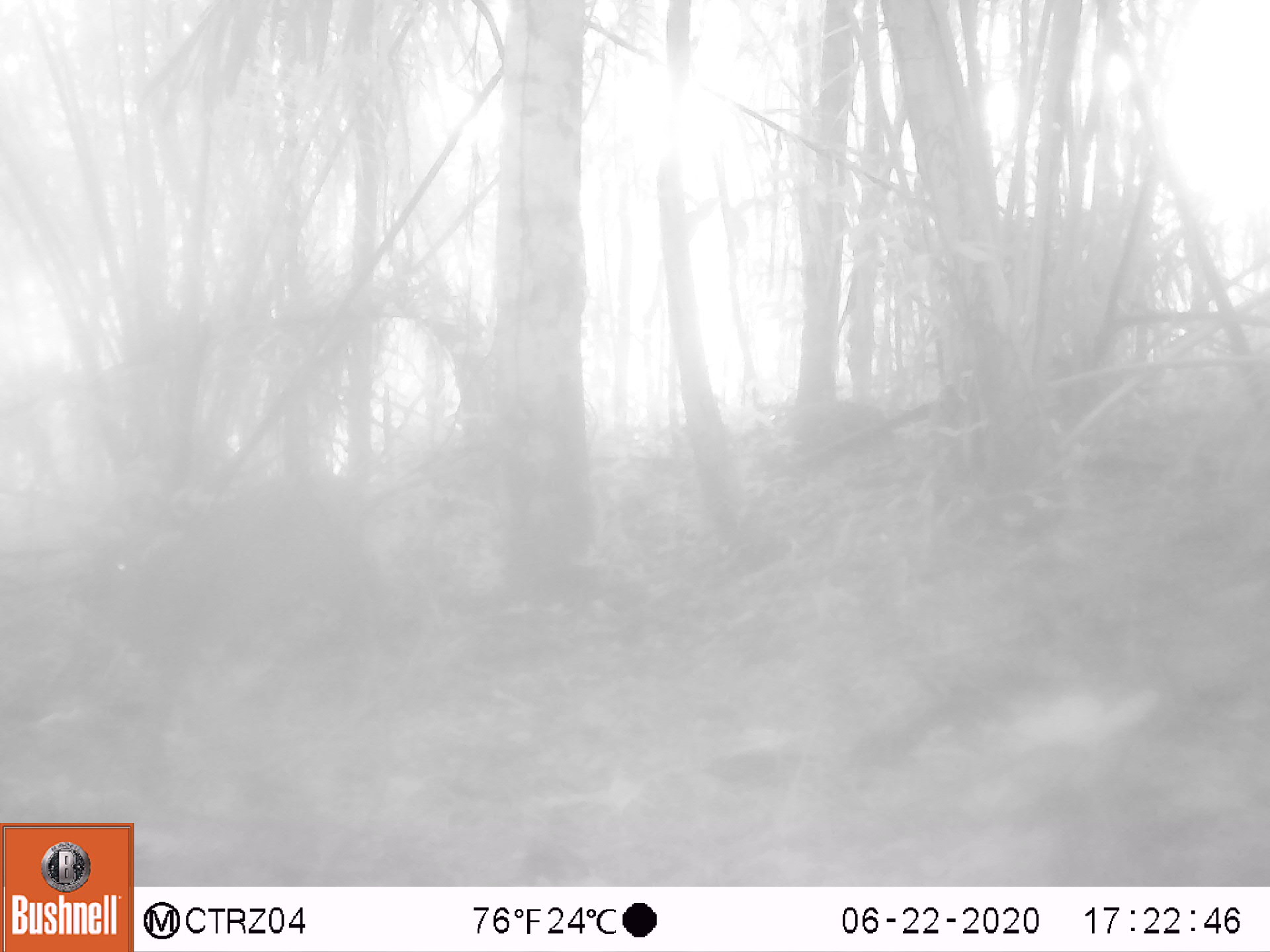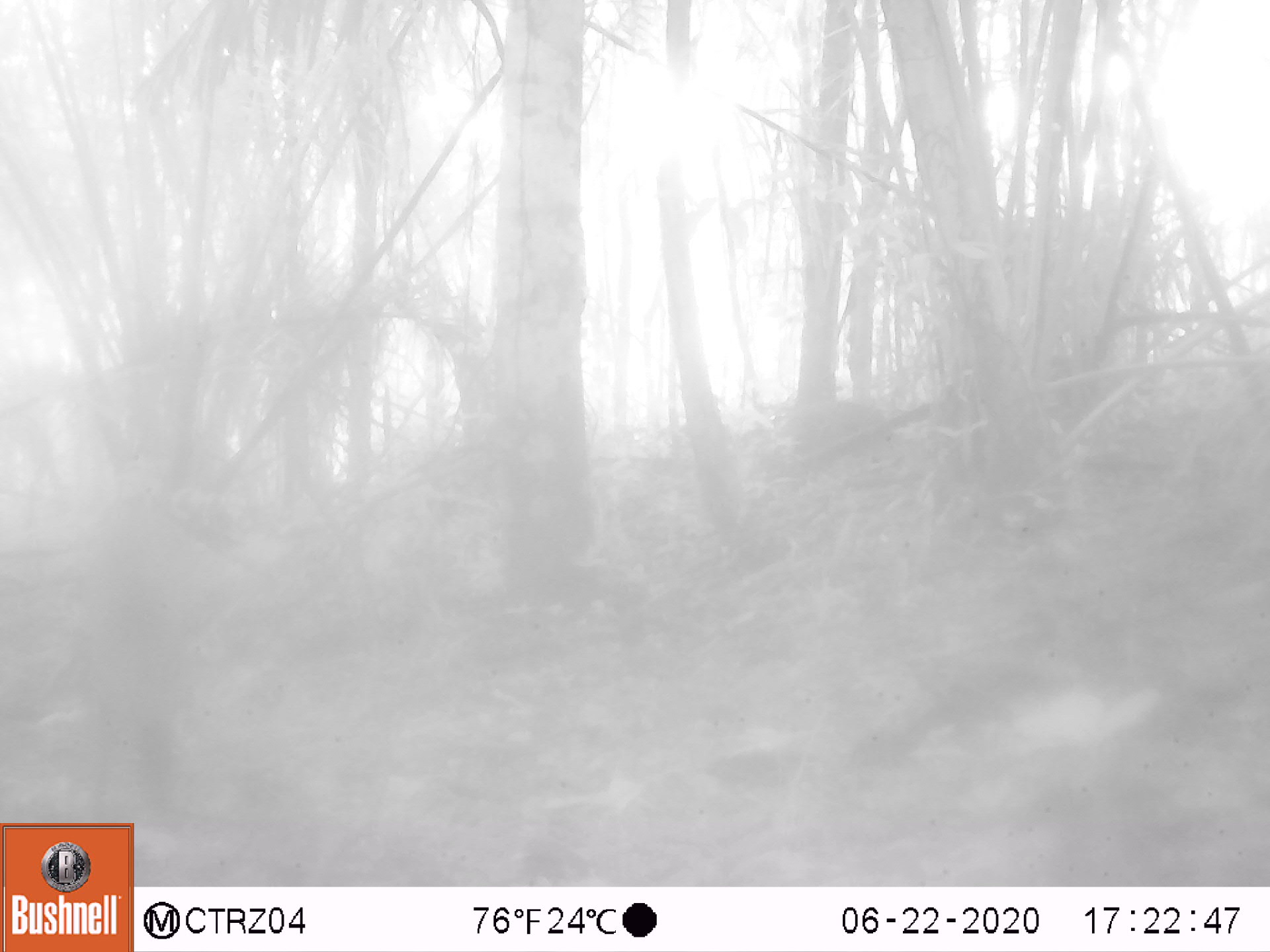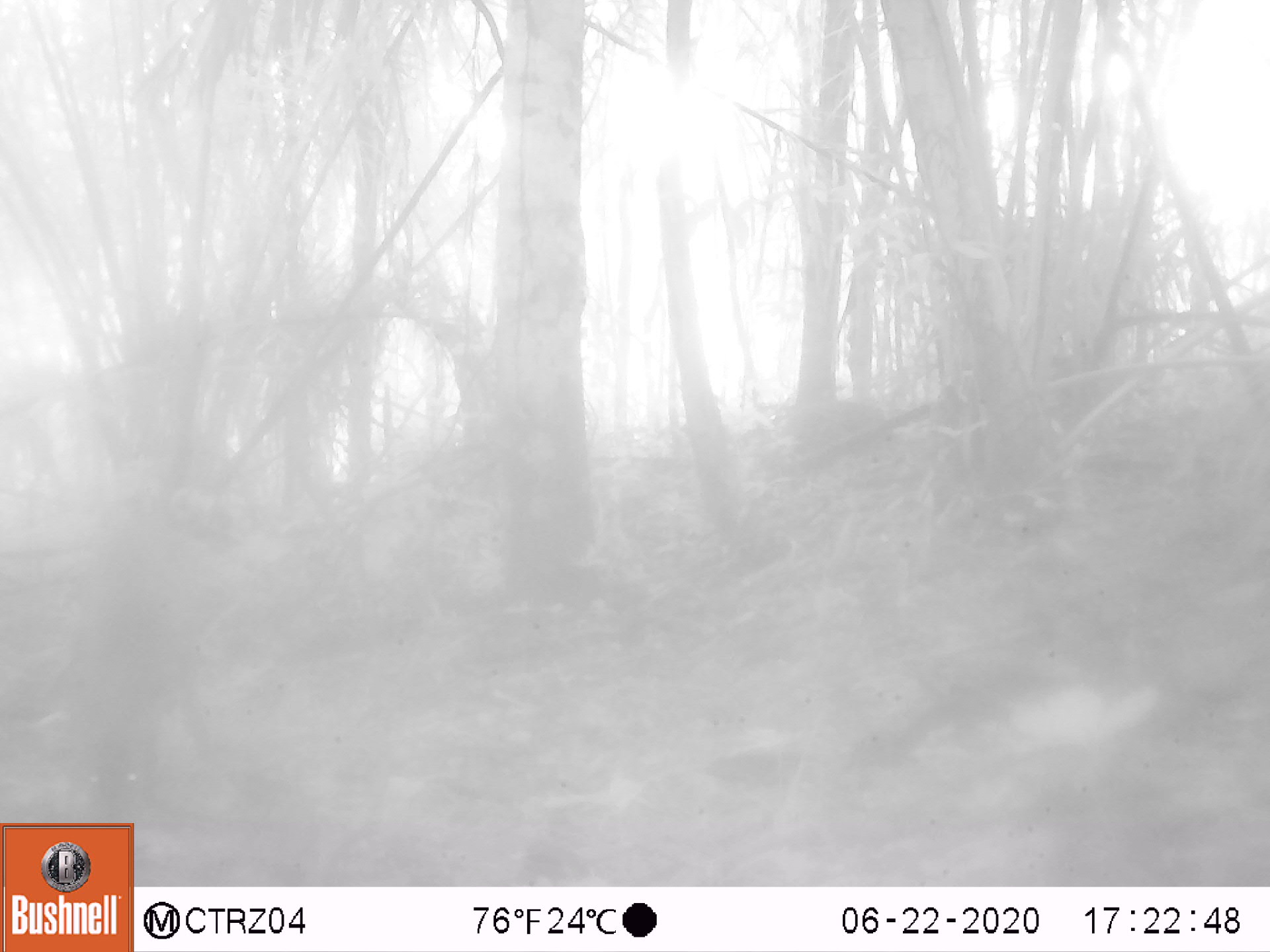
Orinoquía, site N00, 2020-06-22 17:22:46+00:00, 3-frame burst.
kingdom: Animalia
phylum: Chordata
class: Mammalia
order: Artiodactyla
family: Cervidae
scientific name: Cervidae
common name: deer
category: unknown cervid